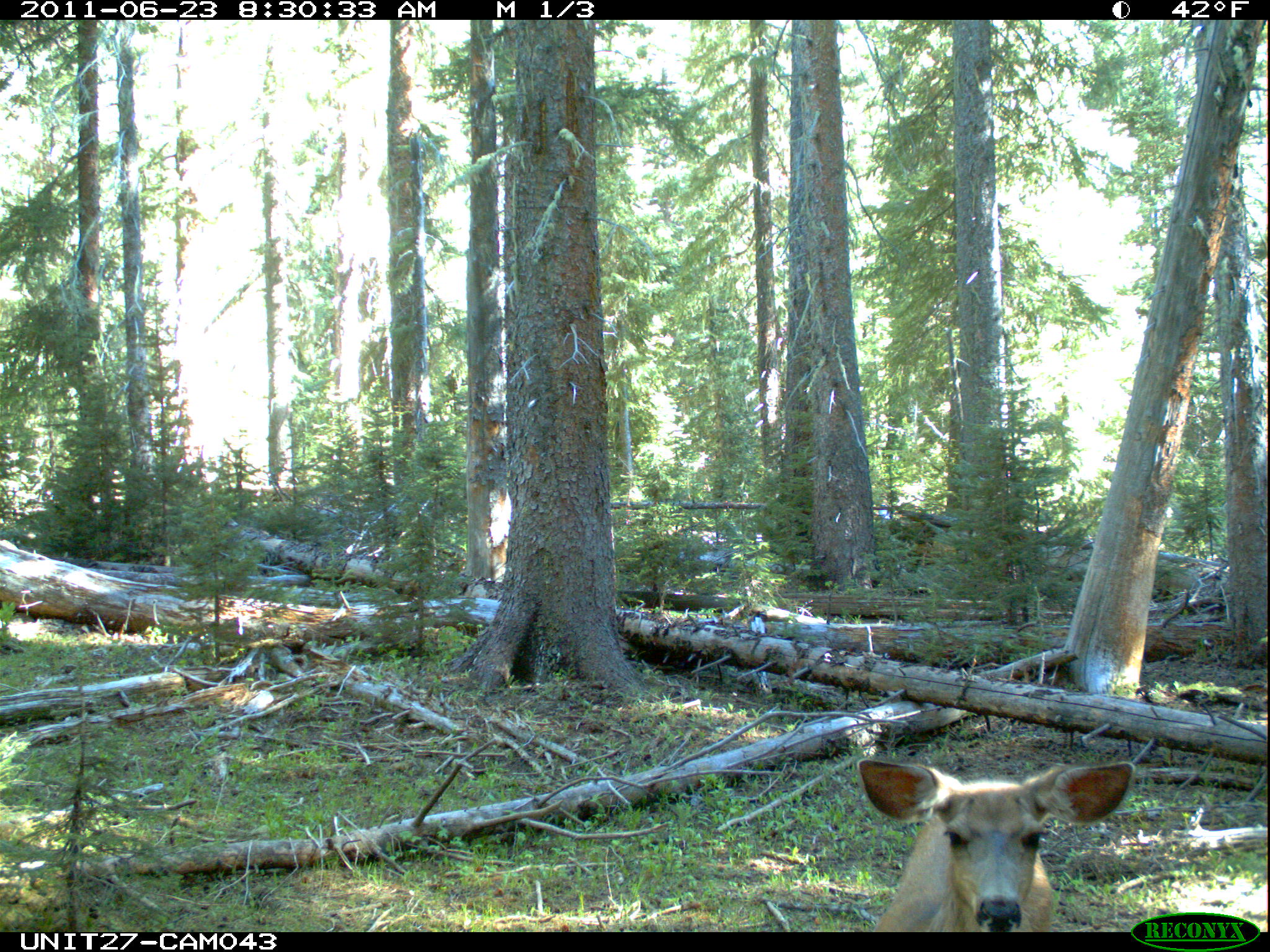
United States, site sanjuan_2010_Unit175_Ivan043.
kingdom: Animalia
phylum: Chordata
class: Mammalia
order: Artiodactyla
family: Cervidae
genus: Odocoileus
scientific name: Odocoileus hemionus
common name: mule deer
Odocoileus hemionus (mule deer).